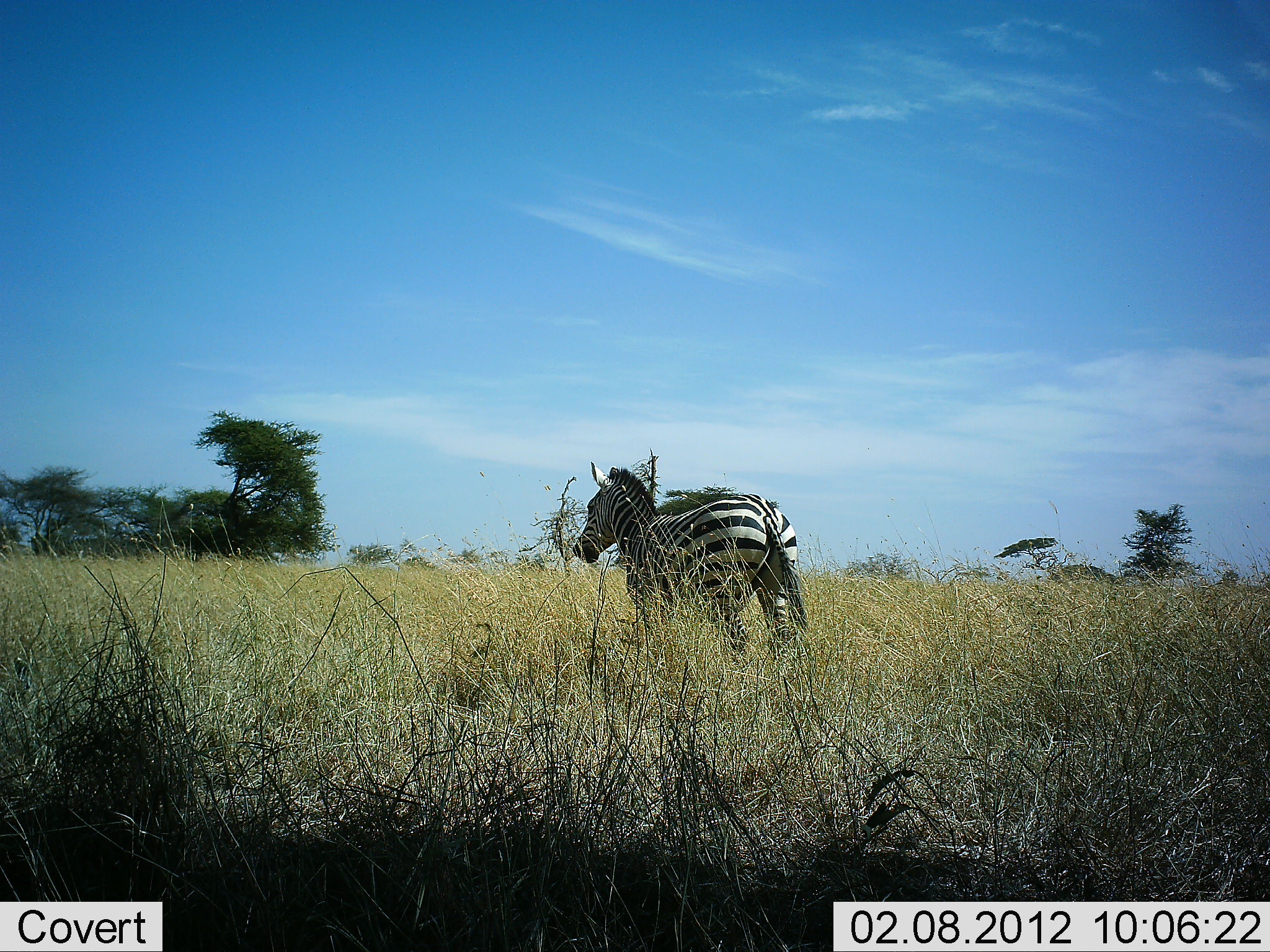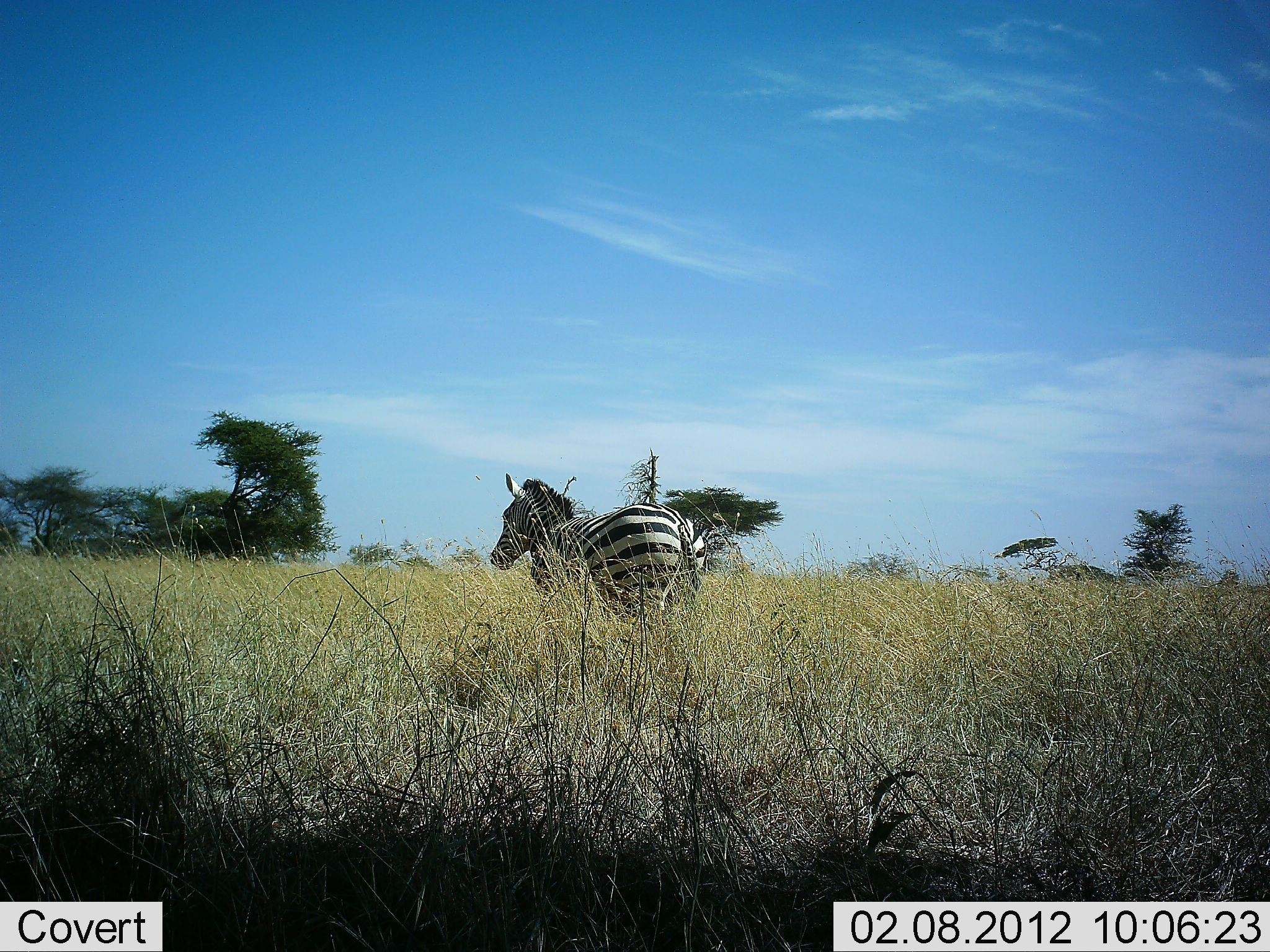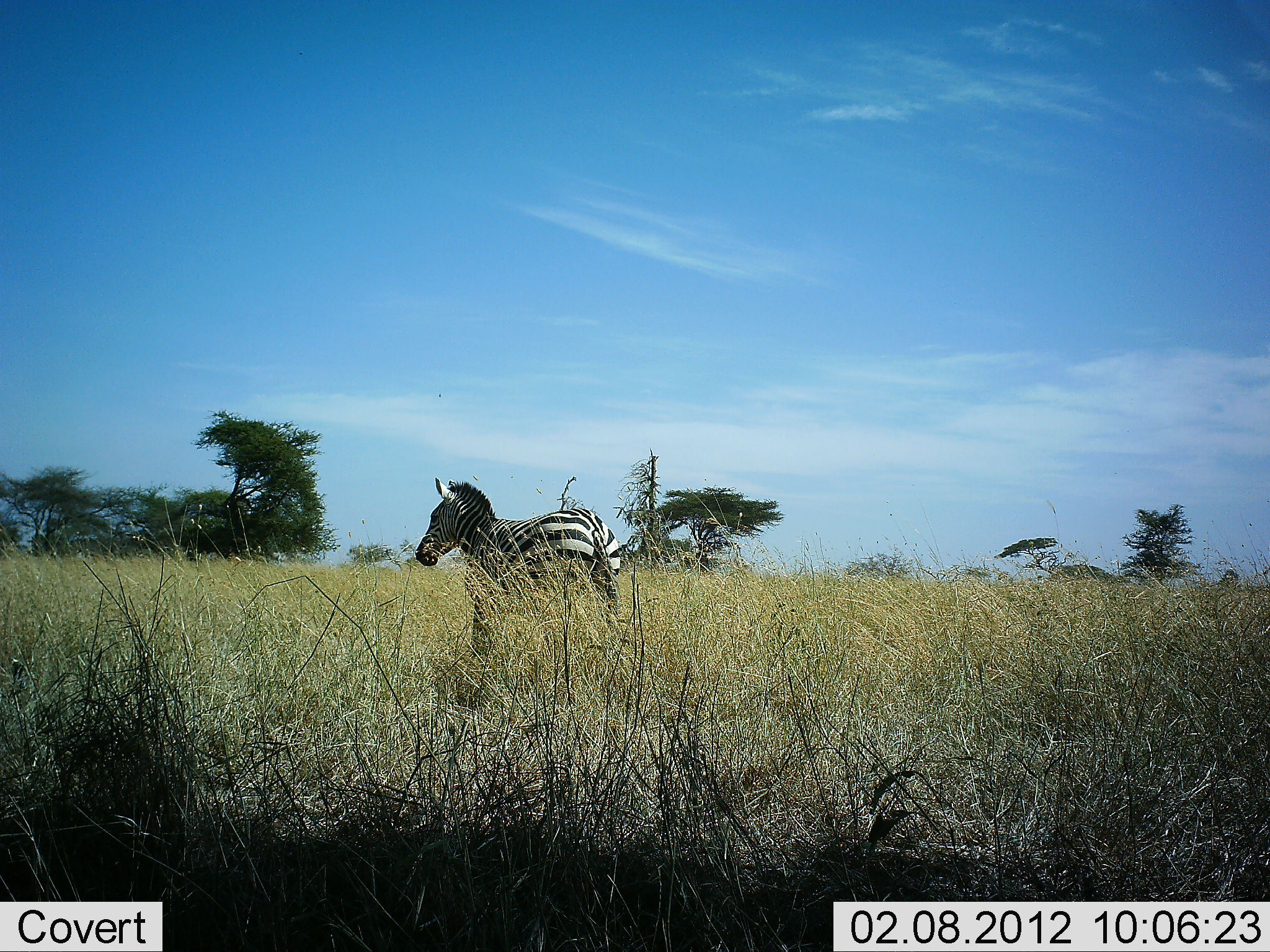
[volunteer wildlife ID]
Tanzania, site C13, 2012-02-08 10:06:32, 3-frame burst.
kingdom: Animalia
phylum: Chordata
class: Mammalia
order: Perissodactyla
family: Equidae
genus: Equus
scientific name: Equus quagga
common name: plains zebra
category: zebra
Zebra (plains zebra) (Equus quagga), count 1. Behavior (volunteer vote fractions): standing 5%, resting 0%, moving 95%, interacting 0%. Young present (vote fraction): 0%. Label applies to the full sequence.